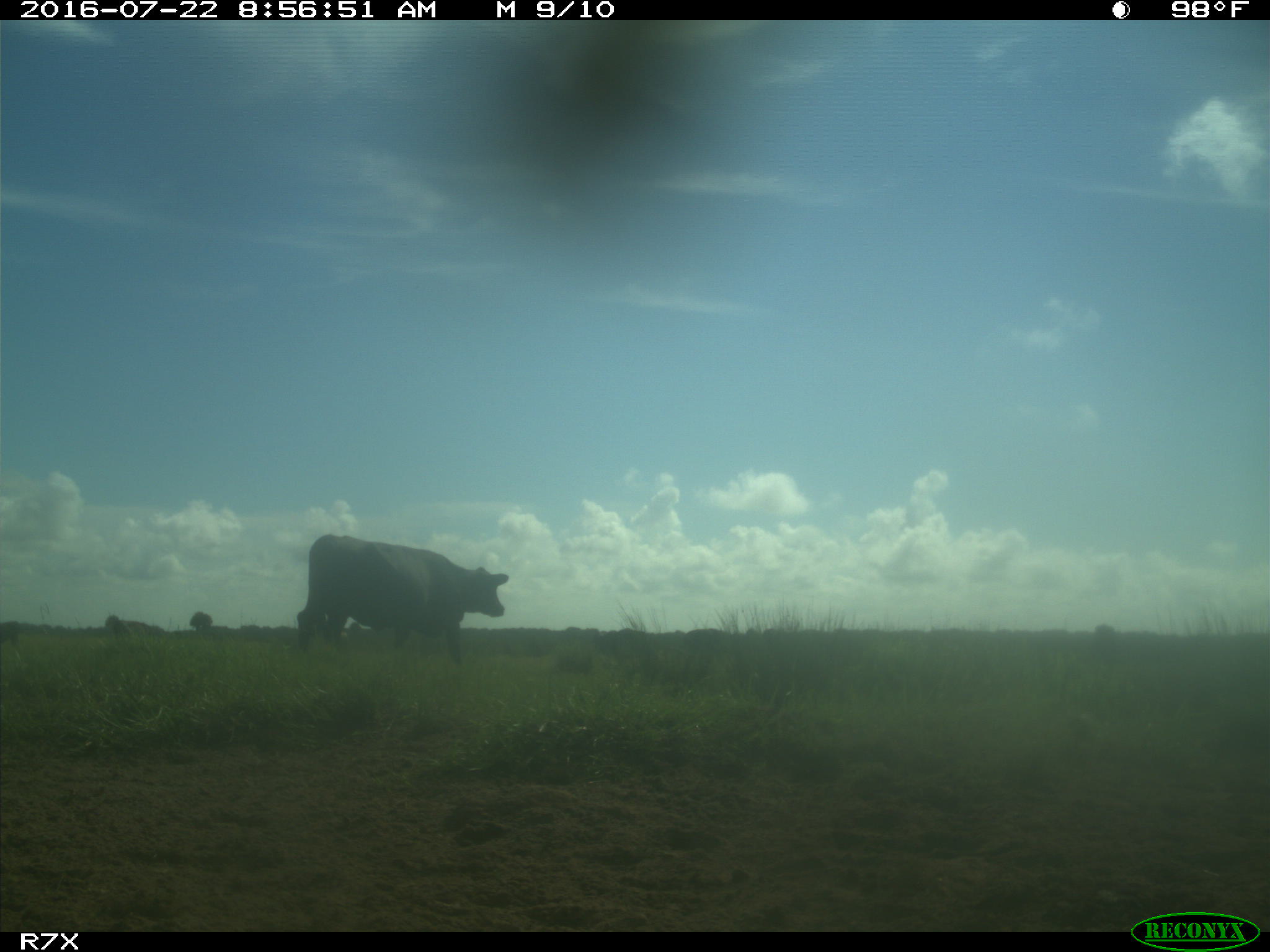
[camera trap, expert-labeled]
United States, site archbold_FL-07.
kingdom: Animalia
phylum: Chordata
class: Mammalia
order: Artiodactyla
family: Bovidae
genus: Bos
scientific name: Bos taurus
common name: domestic cow